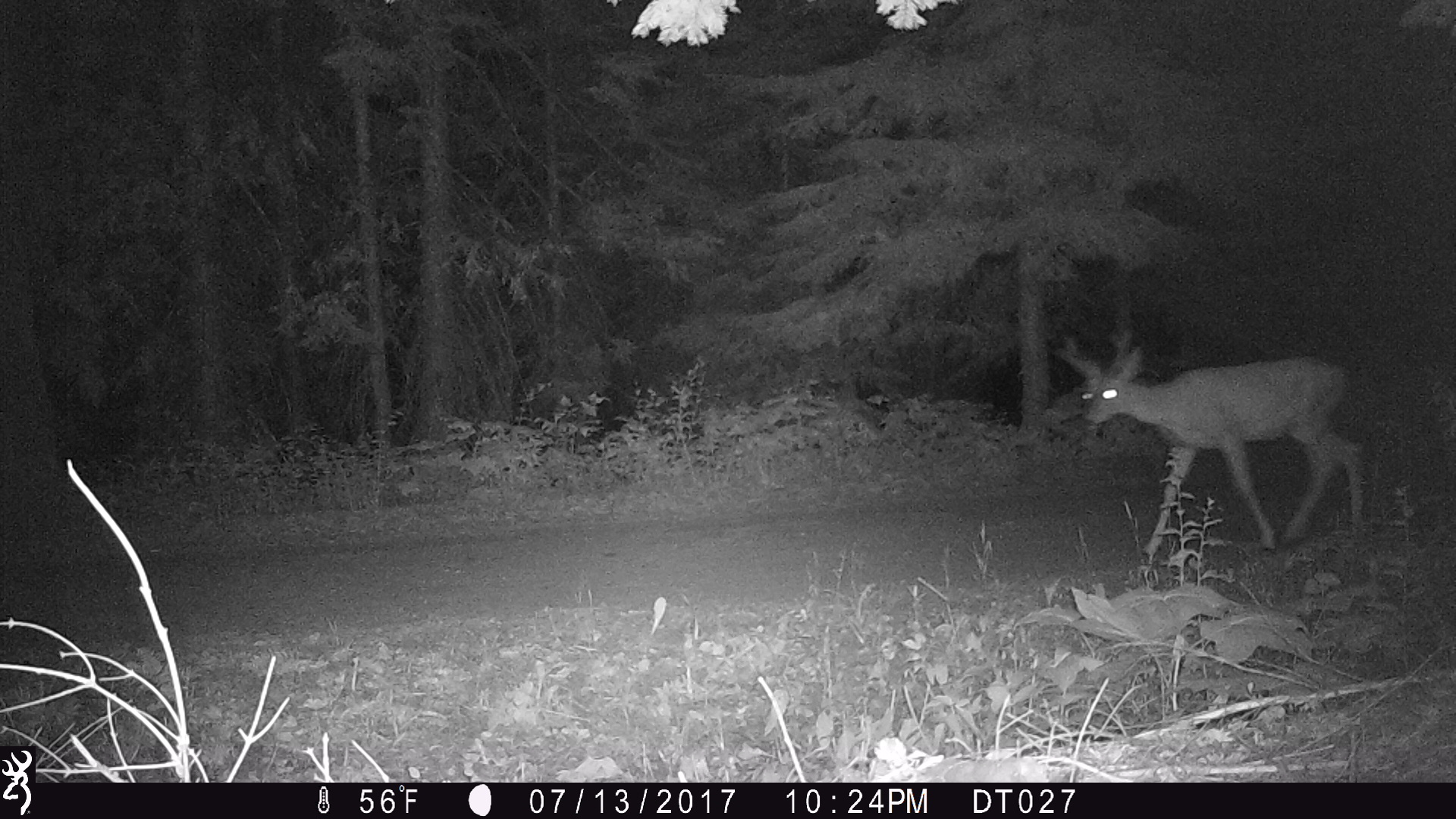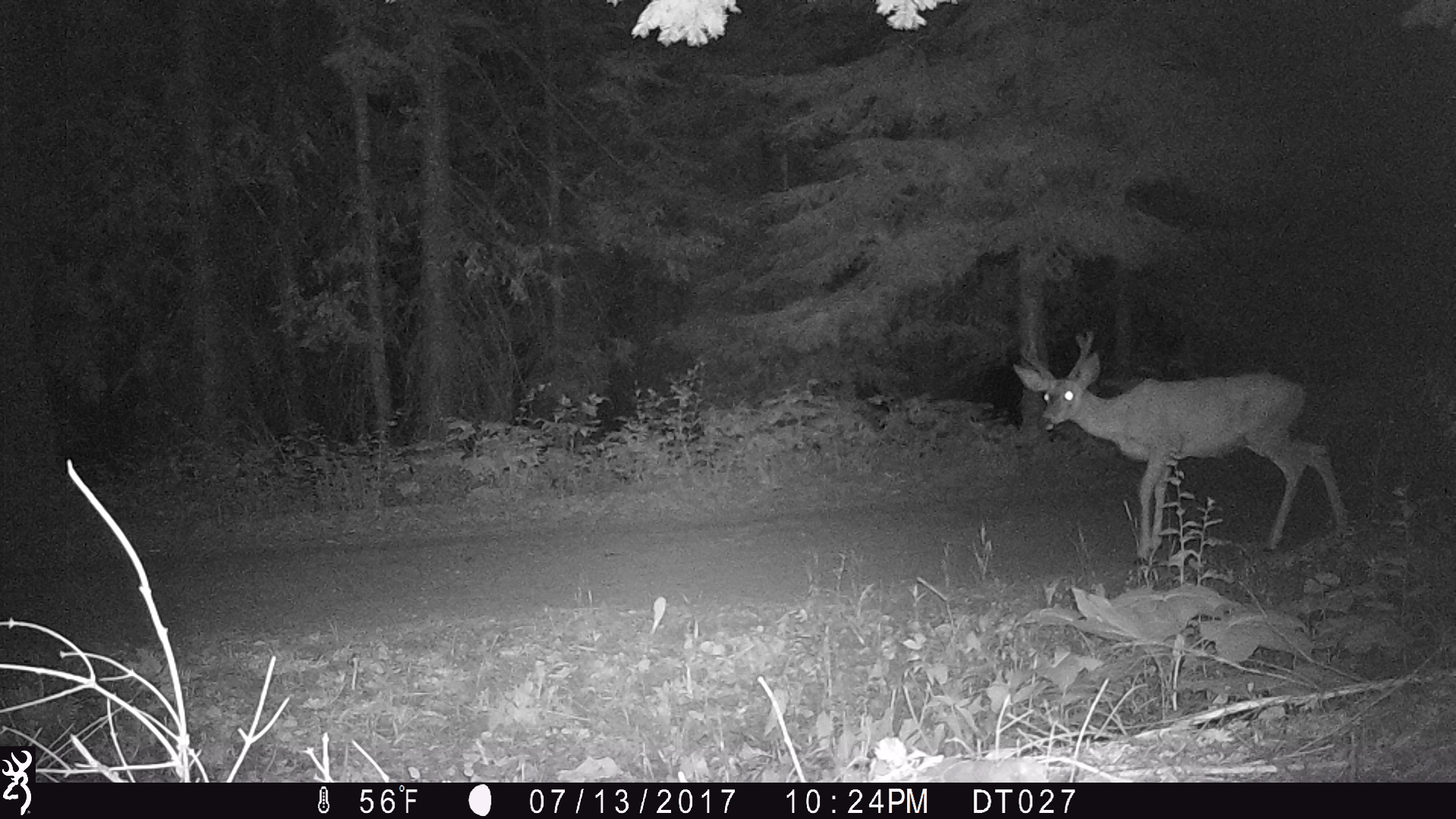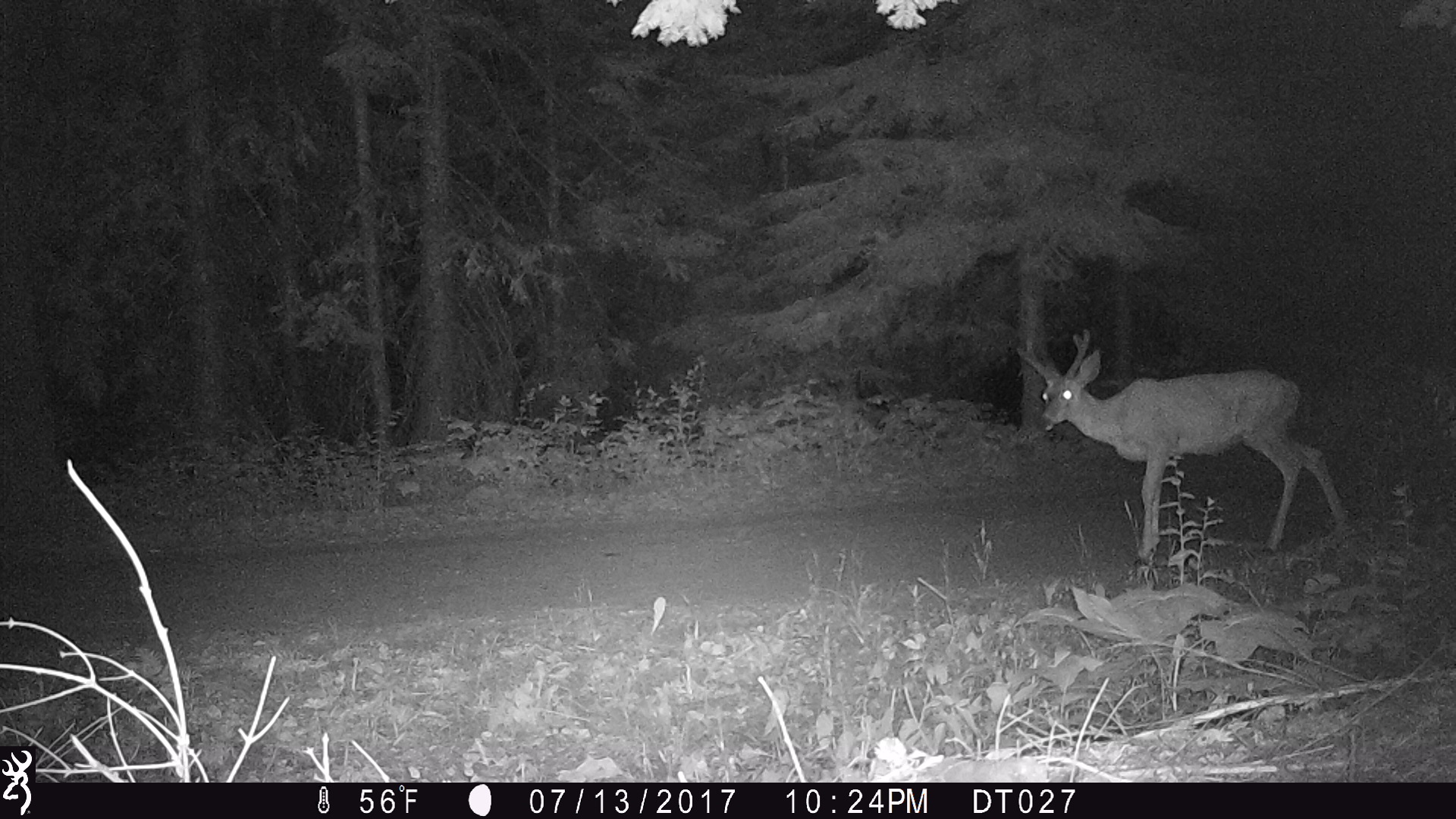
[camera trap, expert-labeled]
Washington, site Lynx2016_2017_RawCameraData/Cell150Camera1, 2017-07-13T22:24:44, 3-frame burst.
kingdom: Animalia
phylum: Chordata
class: Mammalia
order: Artiodactyla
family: Cervidae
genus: Odocoileus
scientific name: Odocoileus hemionus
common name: mule deer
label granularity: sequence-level